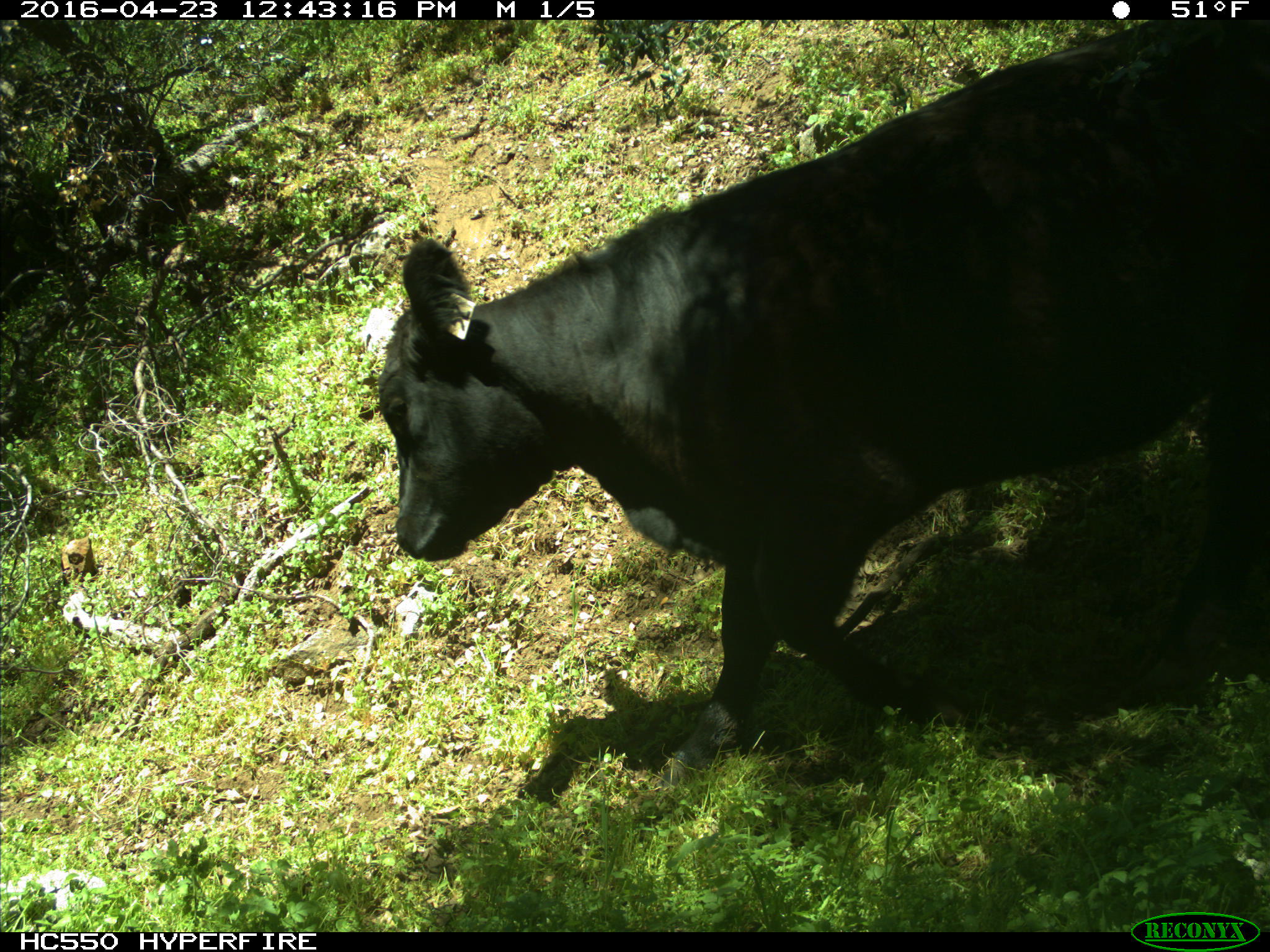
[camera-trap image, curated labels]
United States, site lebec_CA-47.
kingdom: Animalia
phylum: Chordata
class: Mammalia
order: Artiodactyla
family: Bovidae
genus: Bos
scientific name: Bos taurus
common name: domestic cow